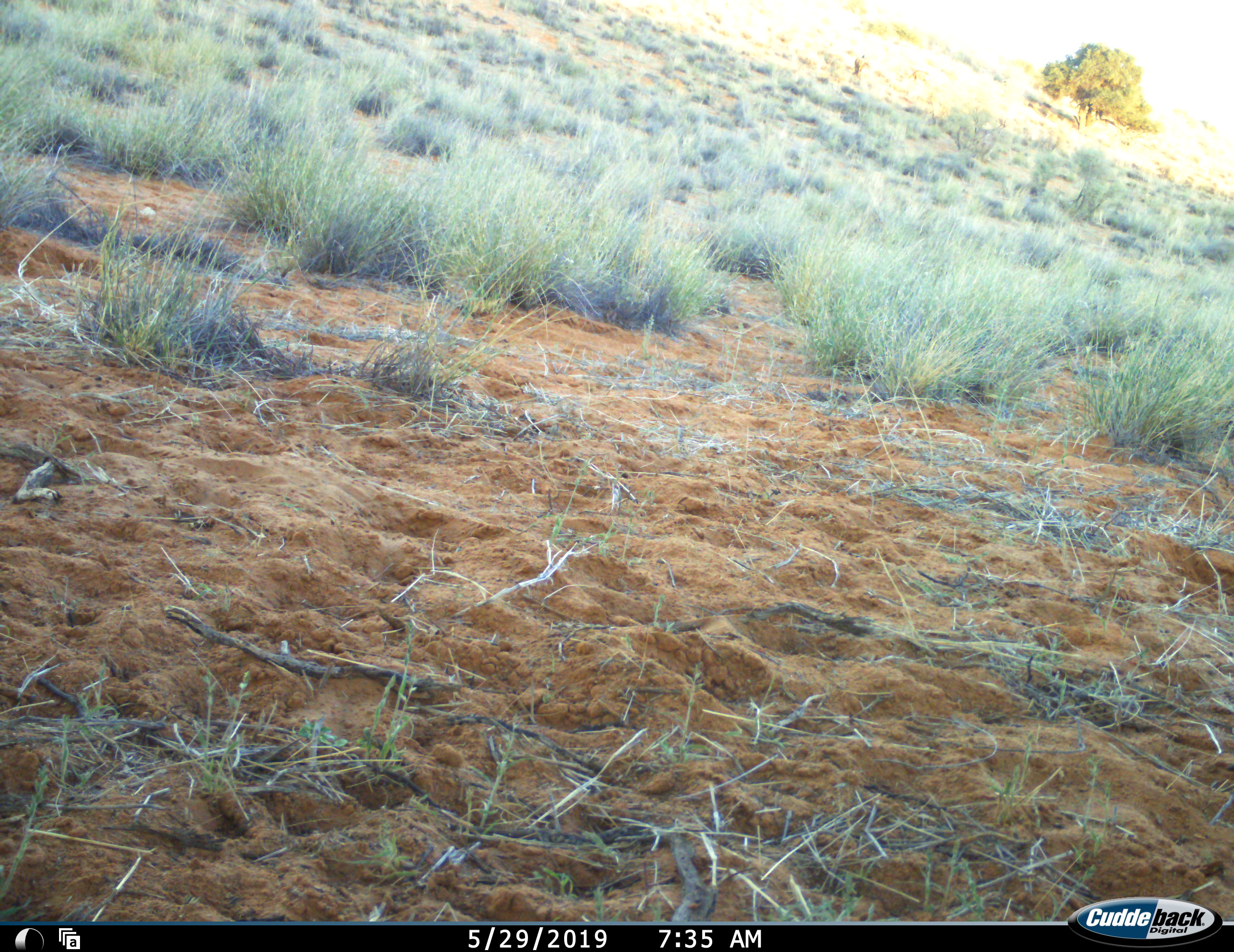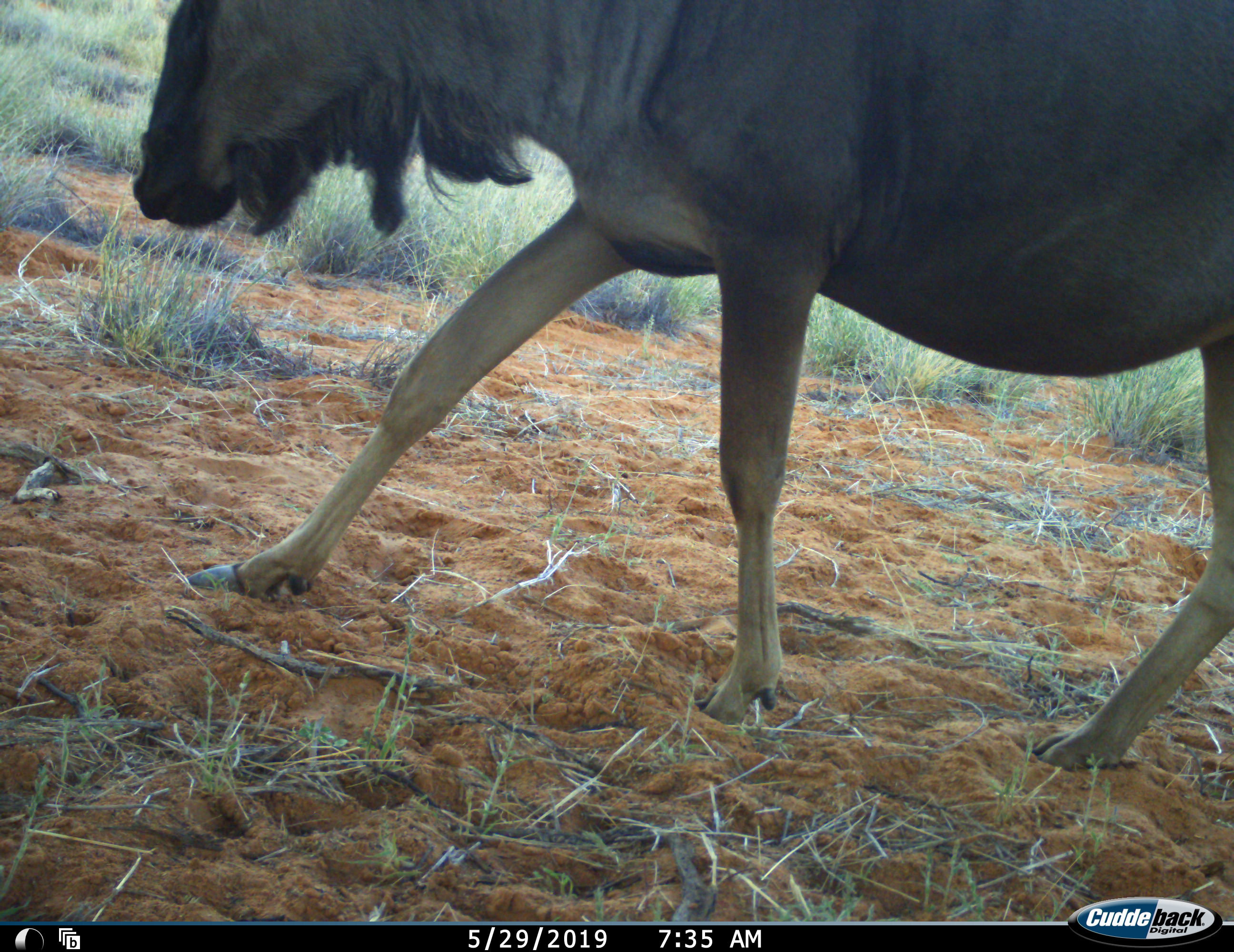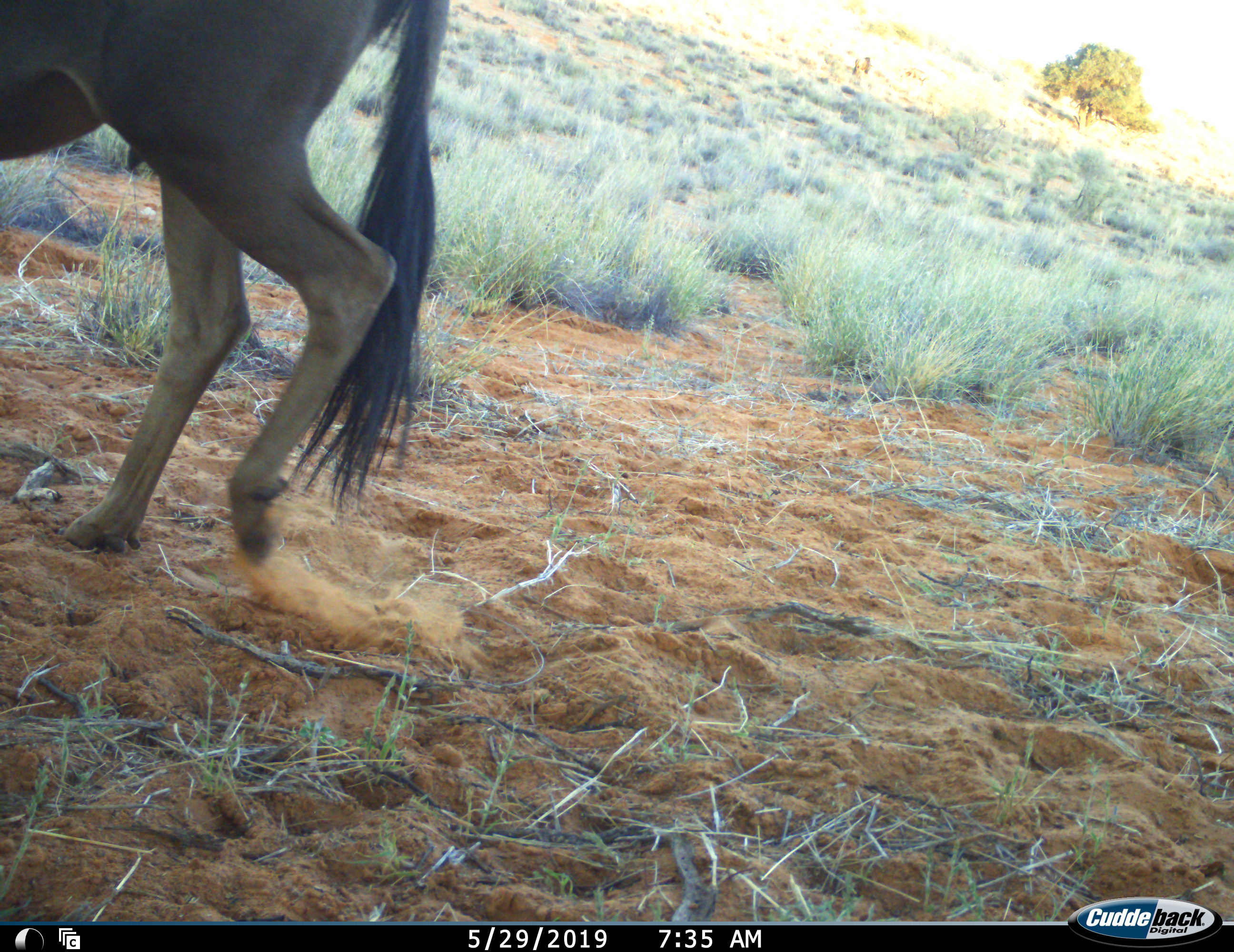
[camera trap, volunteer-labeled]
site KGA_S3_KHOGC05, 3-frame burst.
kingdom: Animalia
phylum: Chordata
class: Mammalia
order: Artiodactyla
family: Bovidae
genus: Connochaetes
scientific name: Connochaetes taurinus taurinus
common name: blue wildebeest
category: wildebeestblue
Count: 1.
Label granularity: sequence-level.